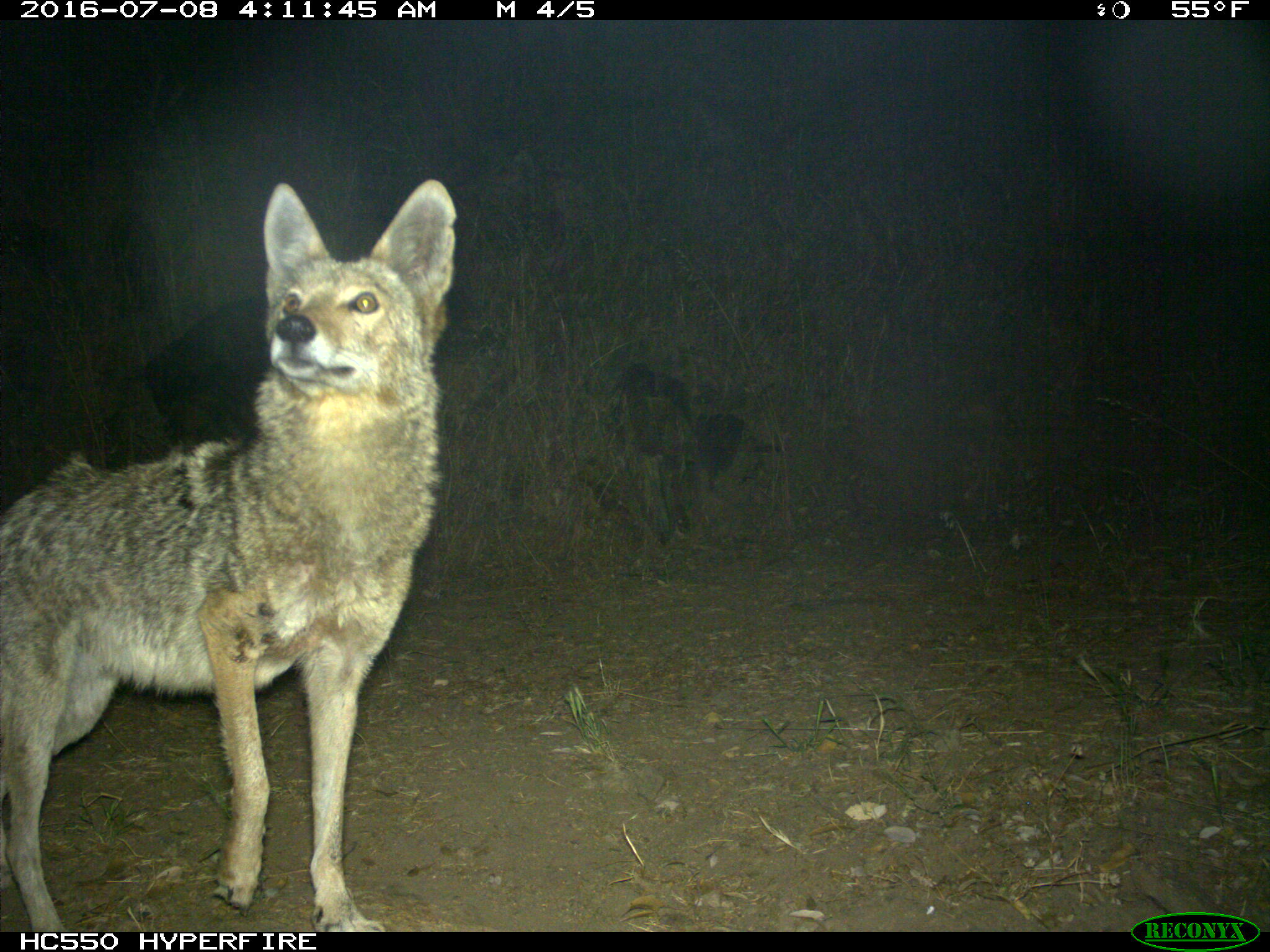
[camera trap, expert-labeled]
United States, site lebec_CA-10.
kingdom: Animalia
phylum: Chordata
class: Mammalia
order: Carnivora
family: Canidae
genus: Canis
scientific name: Canis latrans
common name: coyote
Canis latrans (coyote).